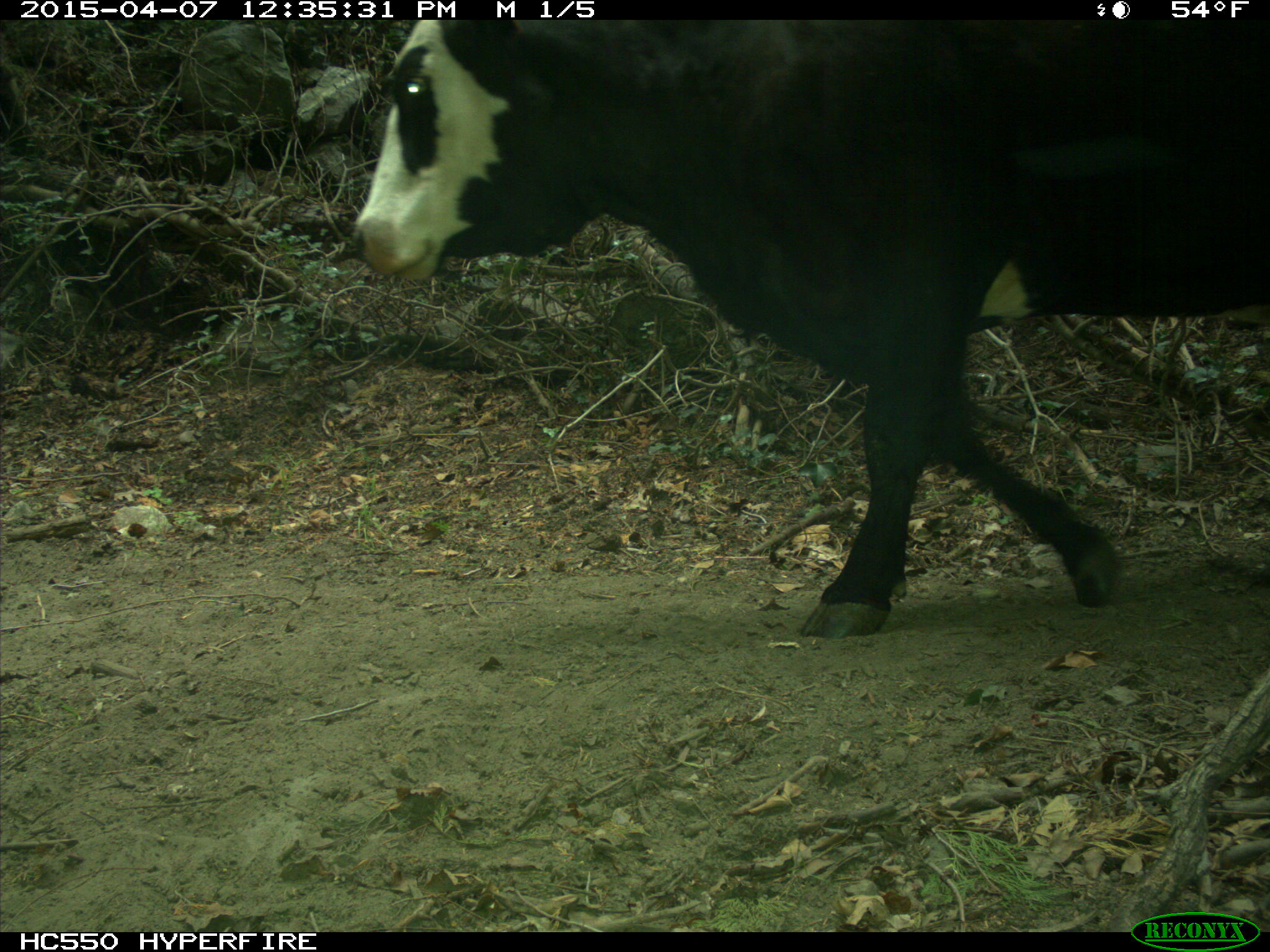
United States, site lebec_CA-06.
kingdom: Animalia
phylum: Chordata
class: Mammalia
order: Artiodactyla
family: Bovidae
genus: Bos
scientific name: Bos taurus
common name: domestic cow